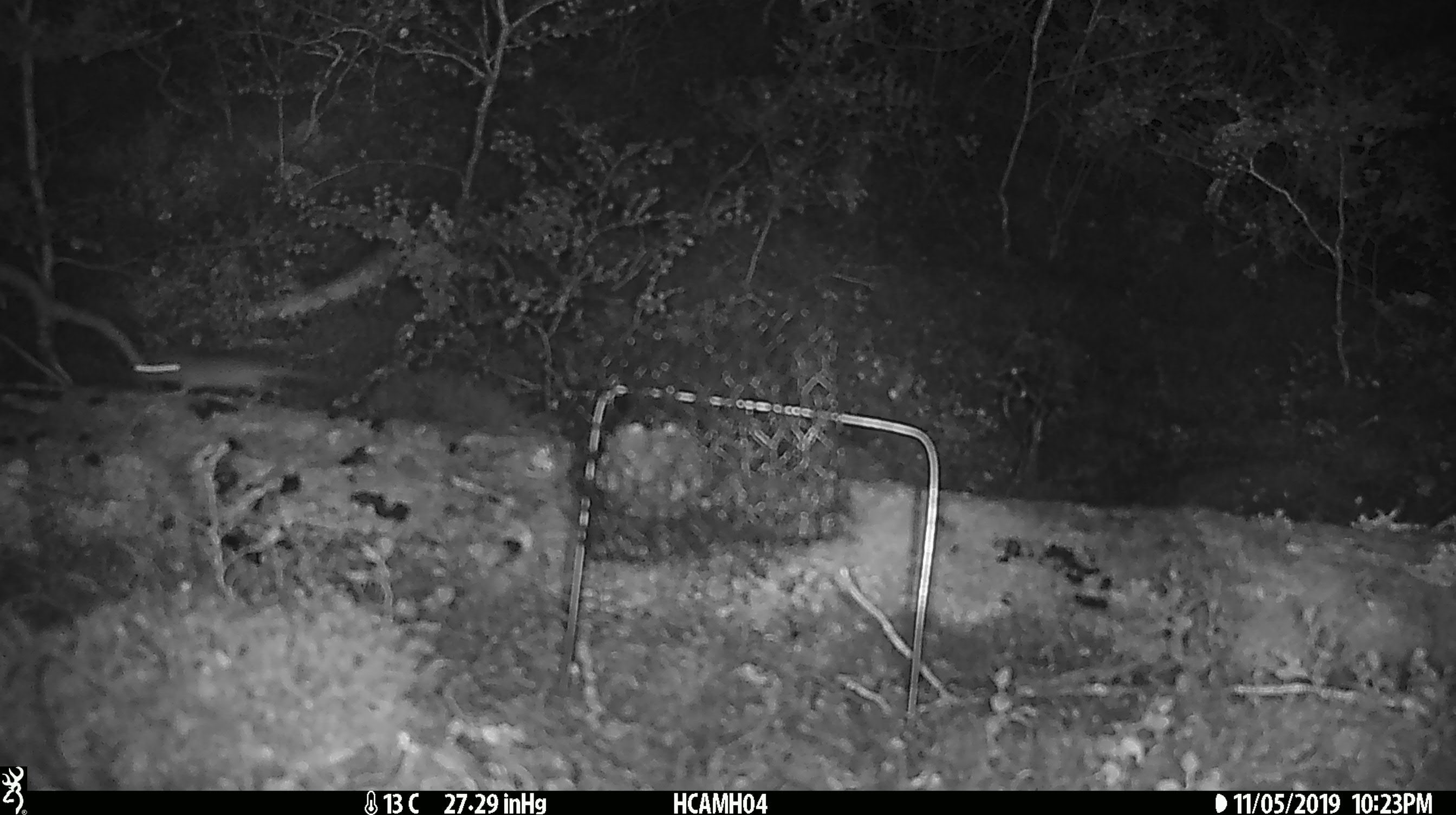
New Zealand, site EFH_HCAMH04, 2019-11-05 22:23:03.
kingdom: Animalia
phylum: Chordata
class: Mammalia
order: Rodentia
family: Muridae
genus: Mus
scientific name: Mus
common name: mouse